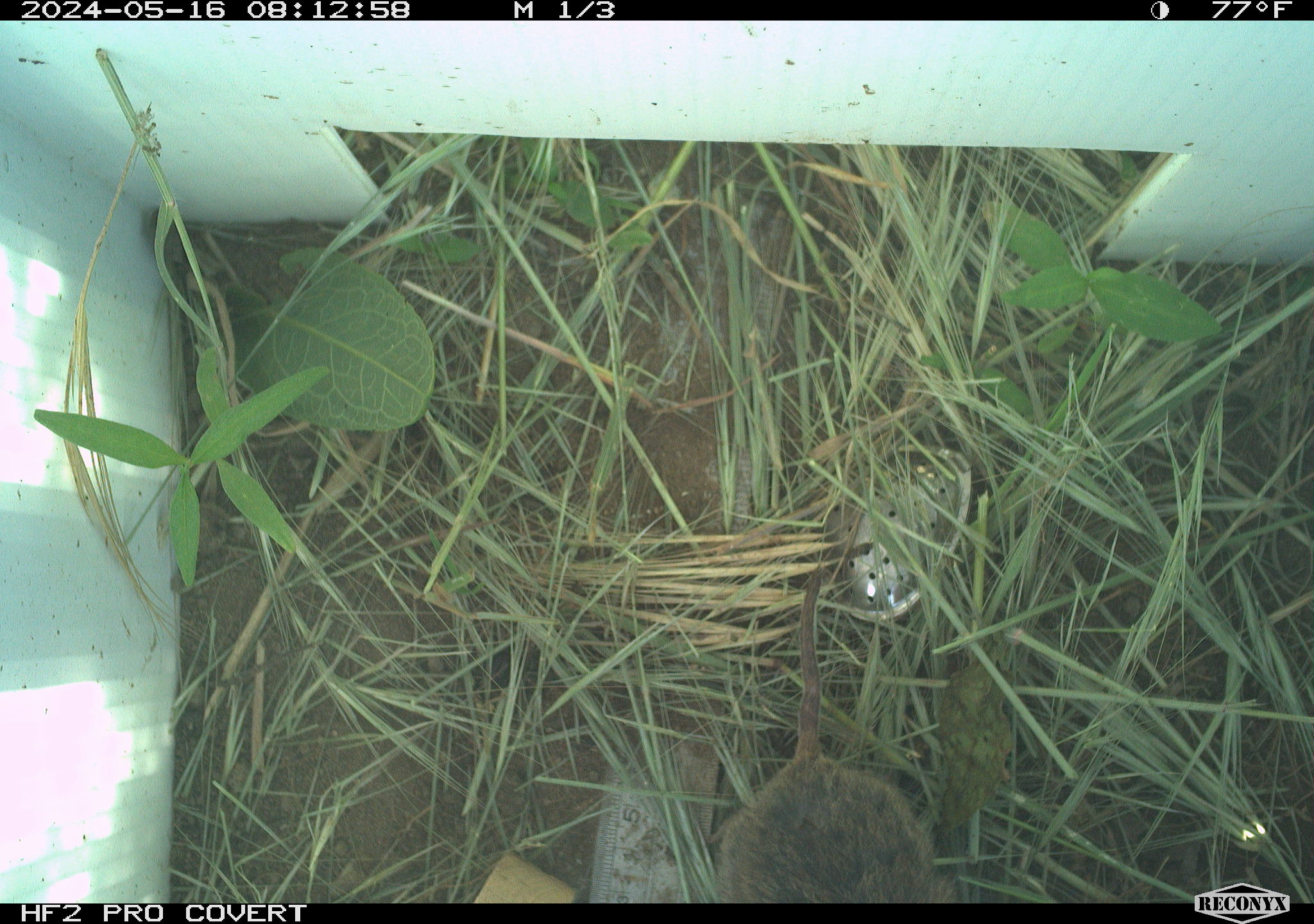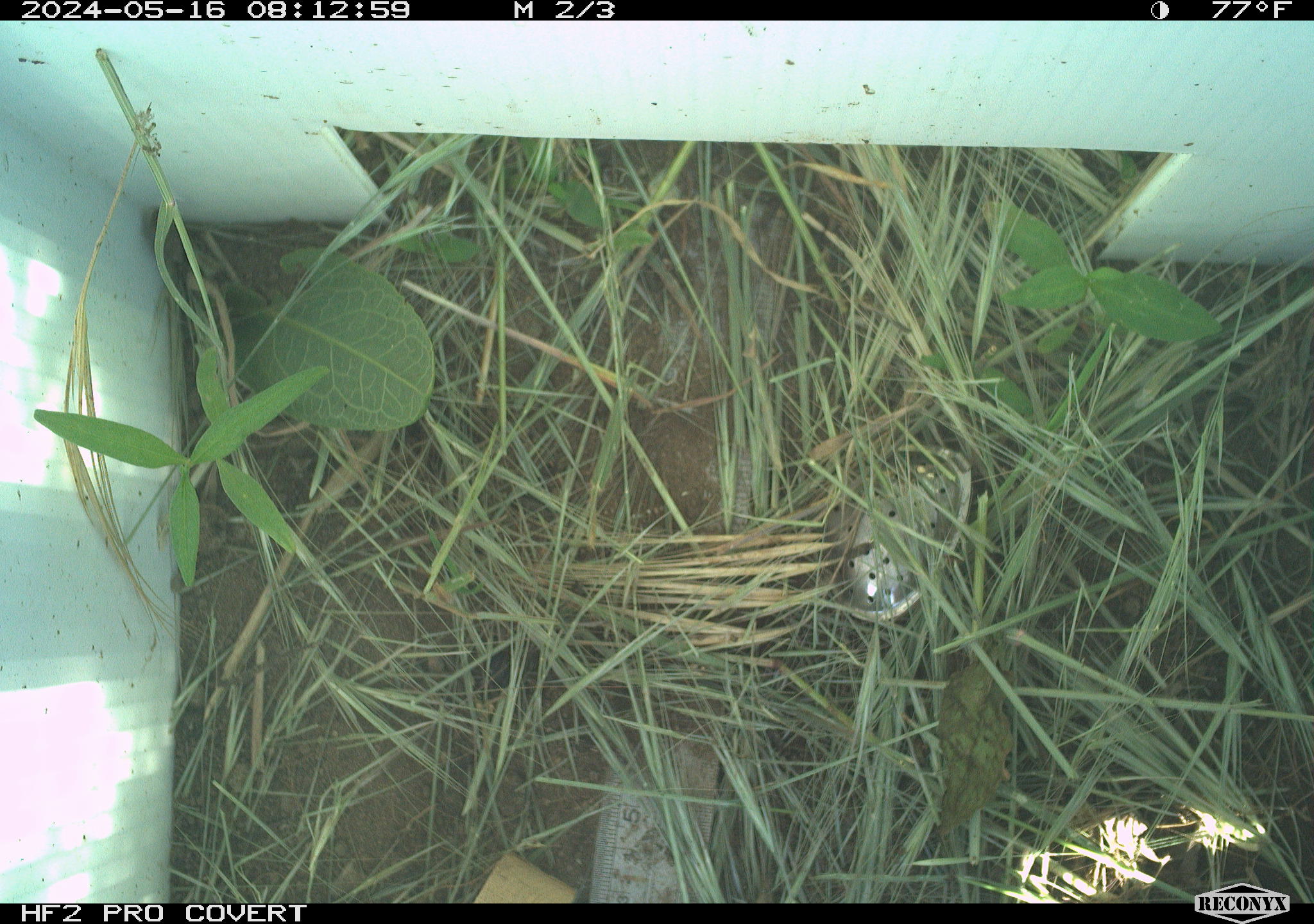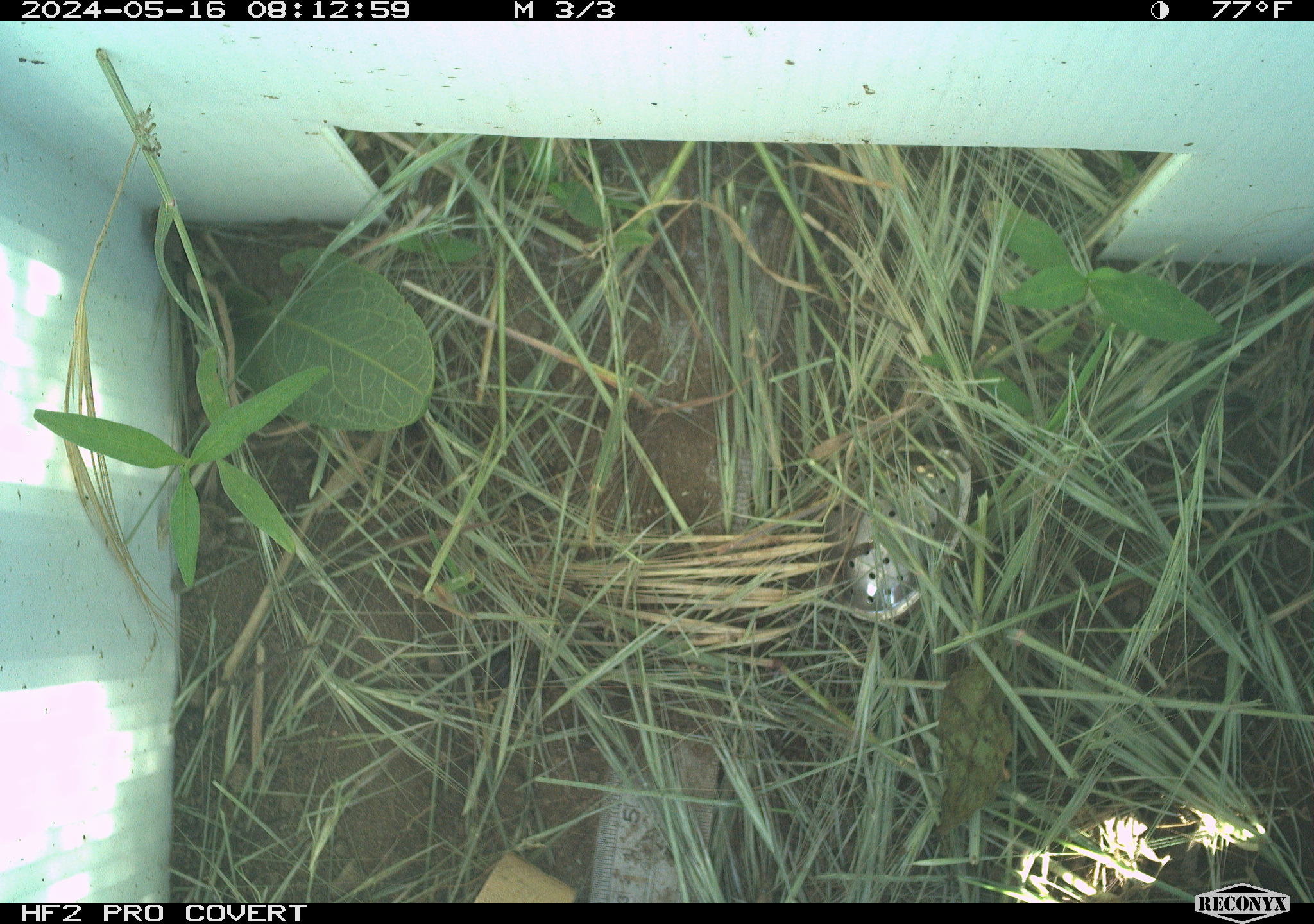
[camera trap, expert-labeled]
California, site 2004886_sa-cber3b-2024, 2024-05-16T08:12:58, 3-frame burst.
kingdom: Animalia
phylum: Chordata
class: Mammalia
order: Rodentia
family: Cricetidae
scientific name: Arvicolinae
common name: voles, lemmings, and muskrats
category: arvicolinae subfamily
Arvicolinae subfamily (voles, lemmings, and muskrats) (Arvicolinae).